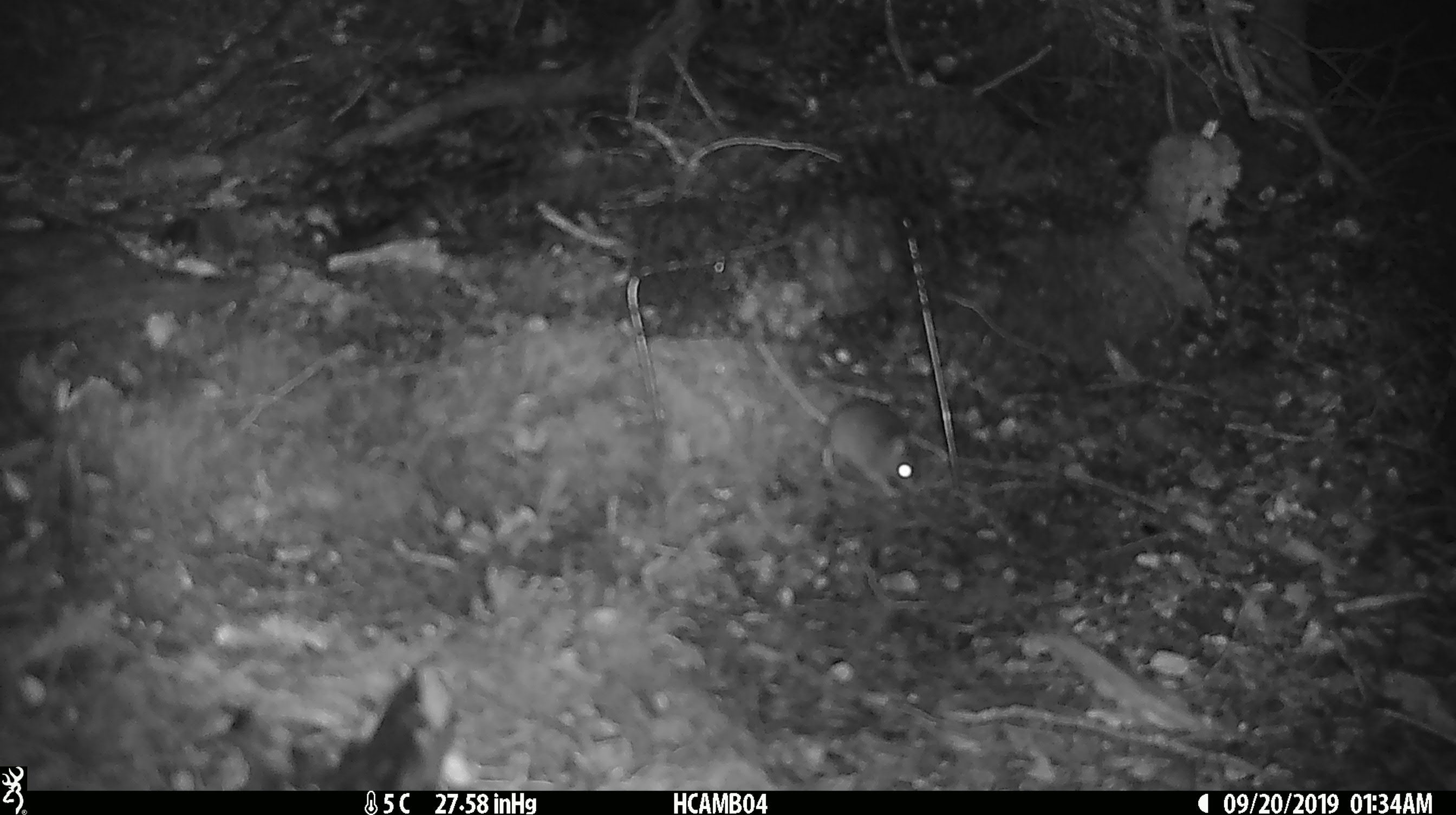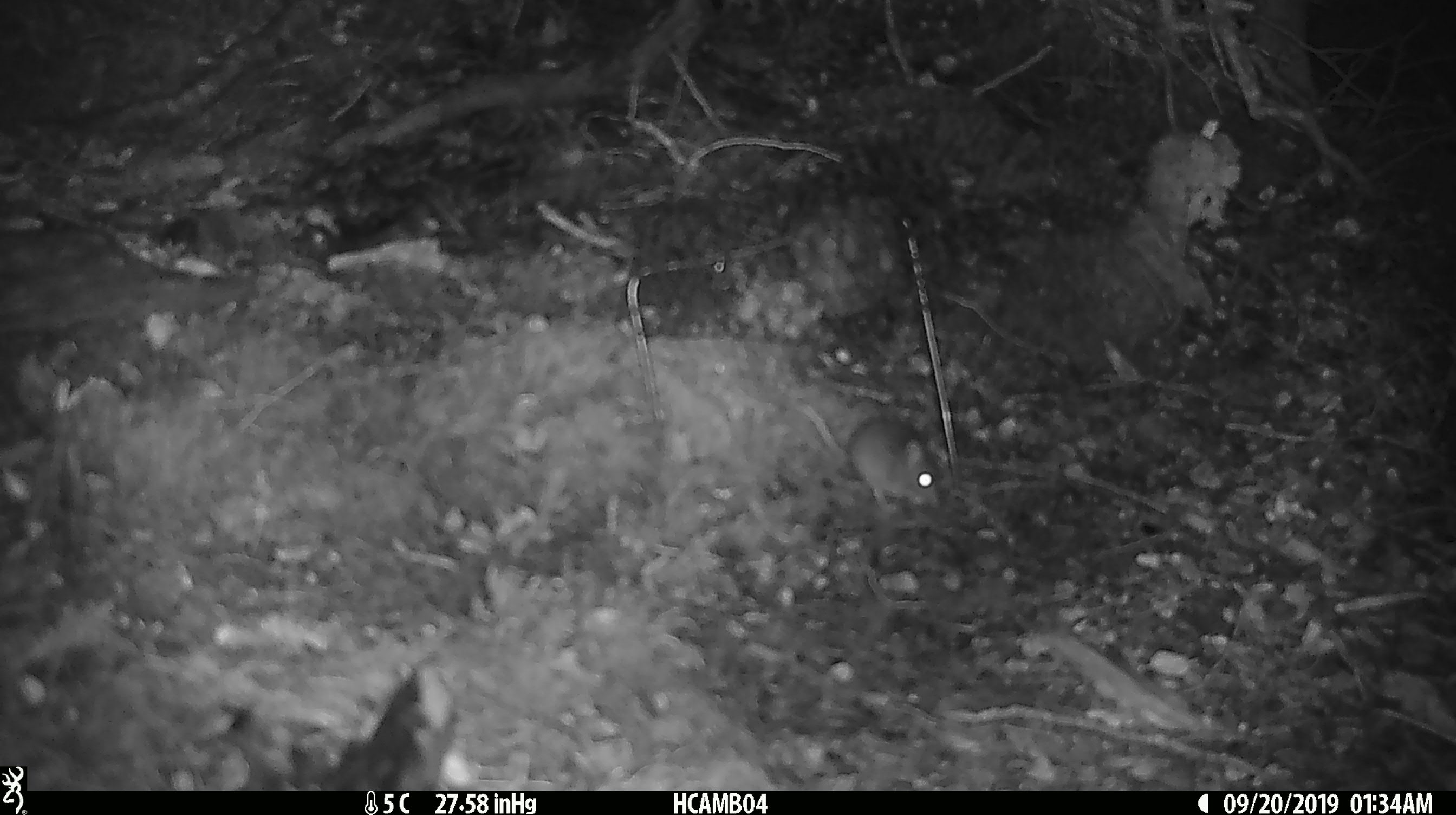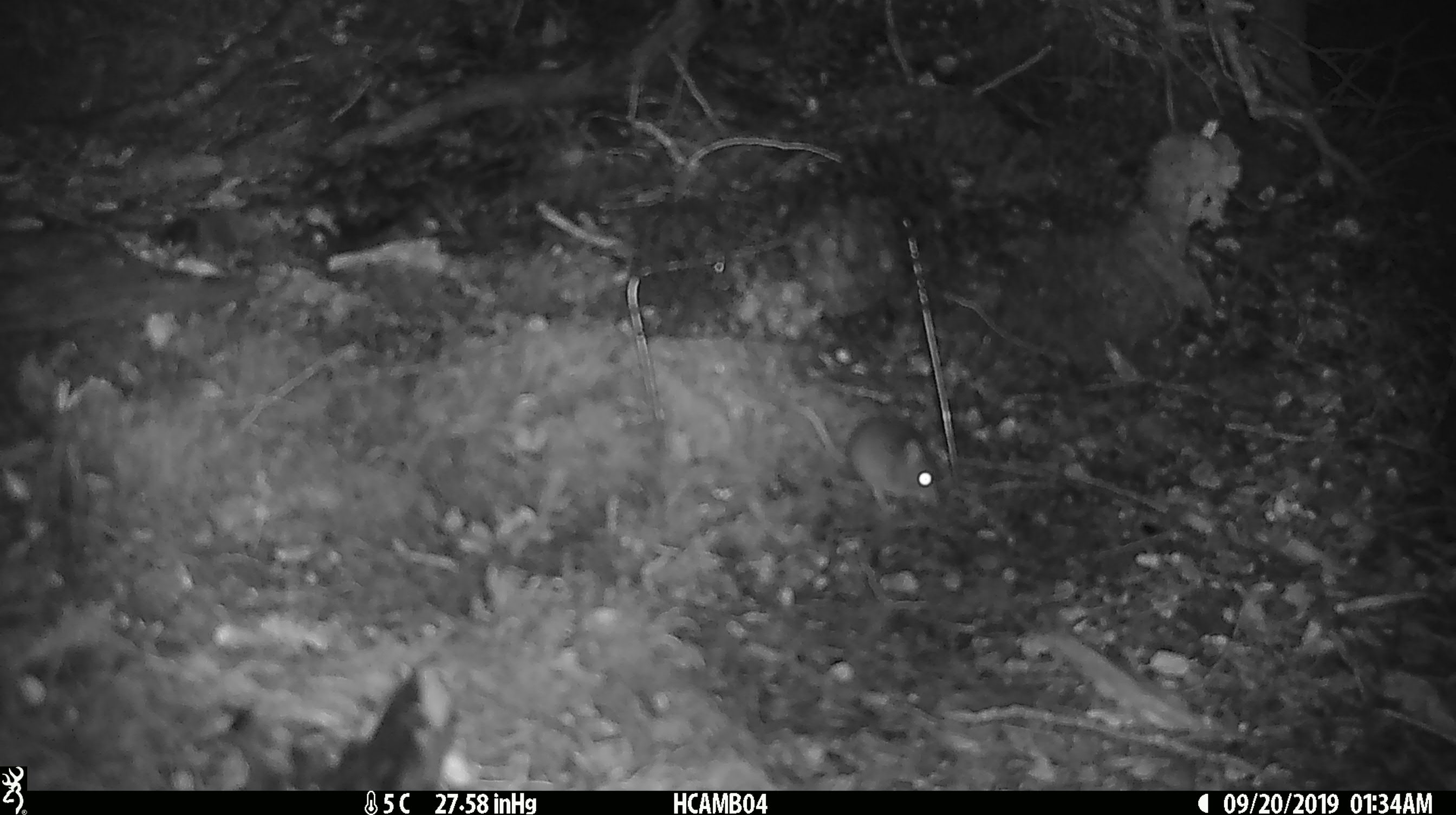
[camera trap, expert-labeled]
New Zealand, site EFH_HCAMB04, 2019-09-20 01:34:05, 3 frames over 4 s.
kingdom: Animalia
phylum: Chordata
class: Mammalia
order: Rodentia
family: Muridae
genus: Mus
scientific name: Mus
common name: mouse